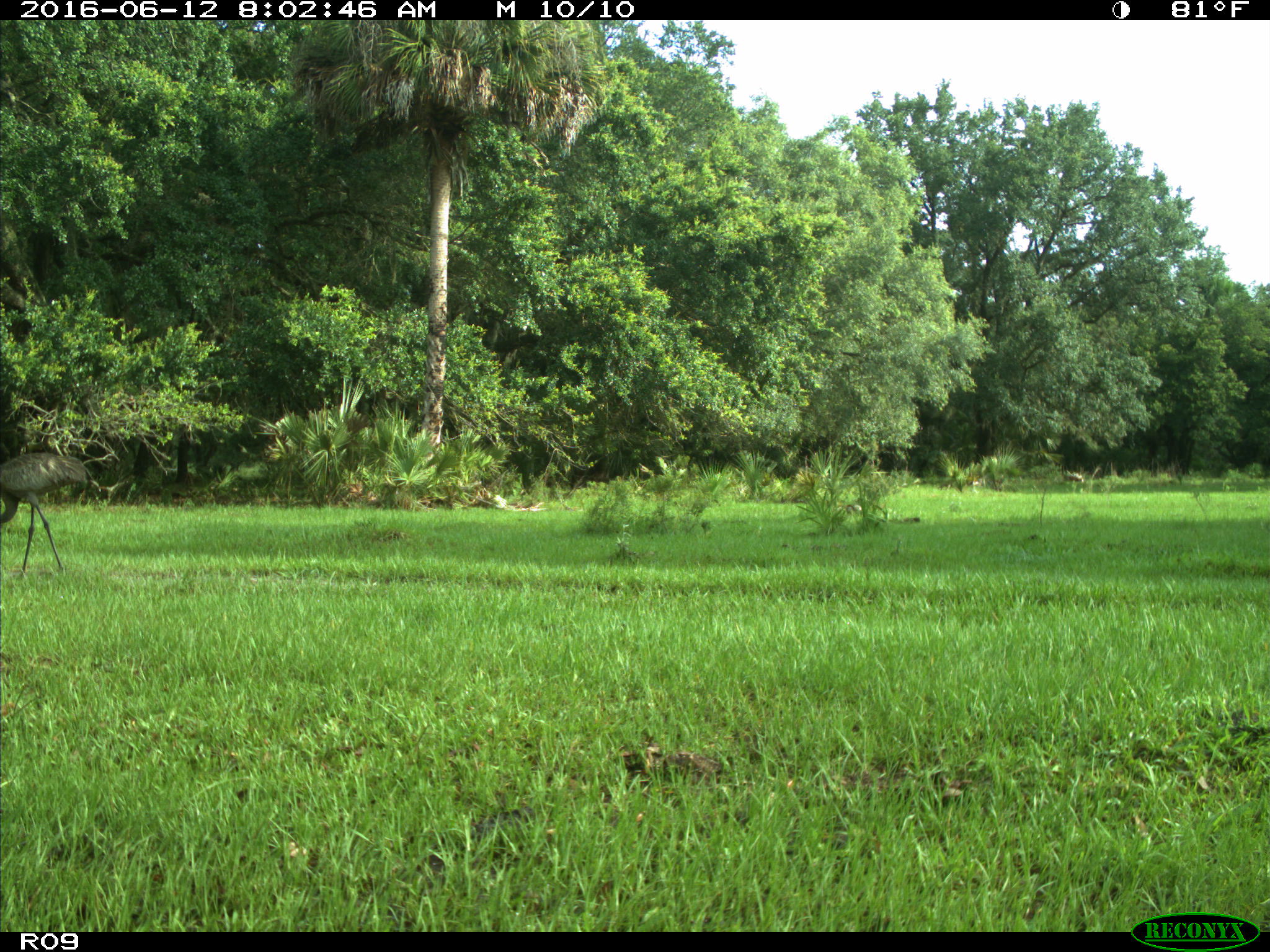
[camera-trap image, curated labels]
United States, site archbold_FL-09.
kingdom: Animalia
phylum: Chordata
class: Aves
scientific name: Aves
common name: birds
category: unidentified bird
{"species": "unidentified bird (birds) (Aves)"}